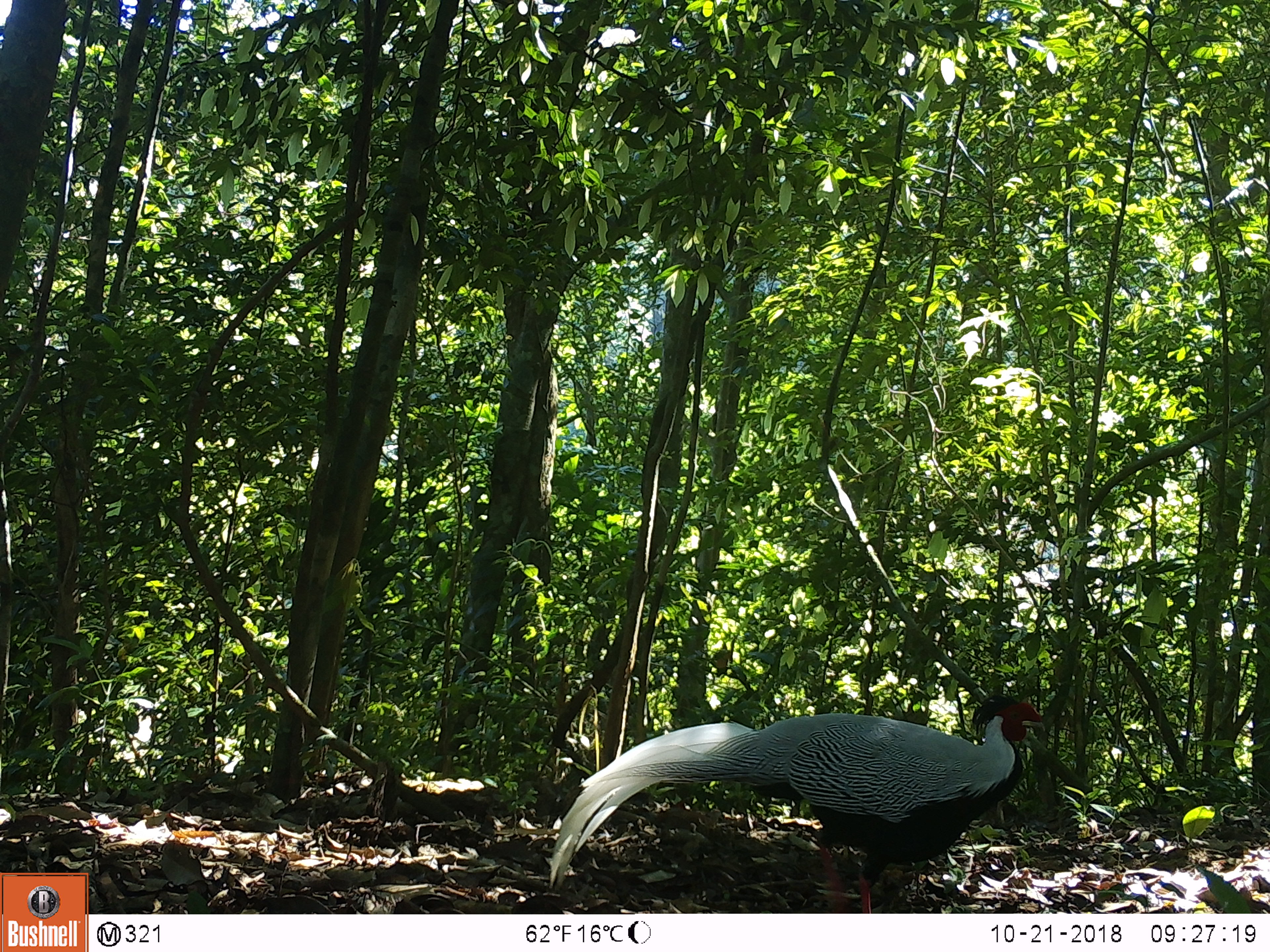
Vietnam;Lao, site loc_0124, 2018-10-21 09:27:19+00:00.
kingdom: Animalia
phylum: Chordata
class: Aves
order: Galliformes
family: Phasianidae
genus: Lophura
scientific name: Lophura nycthemera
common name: silver pheasant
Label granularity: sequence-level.